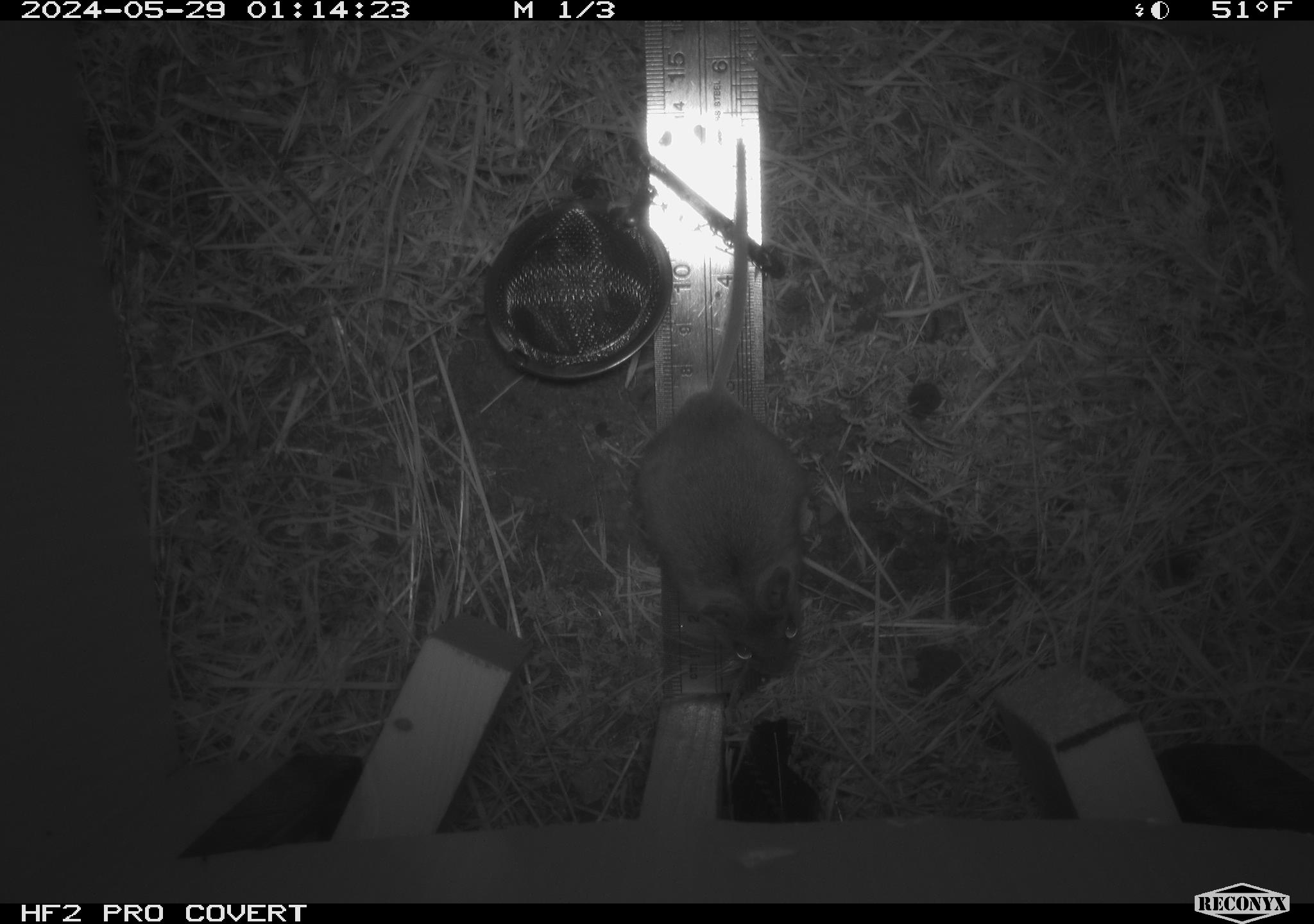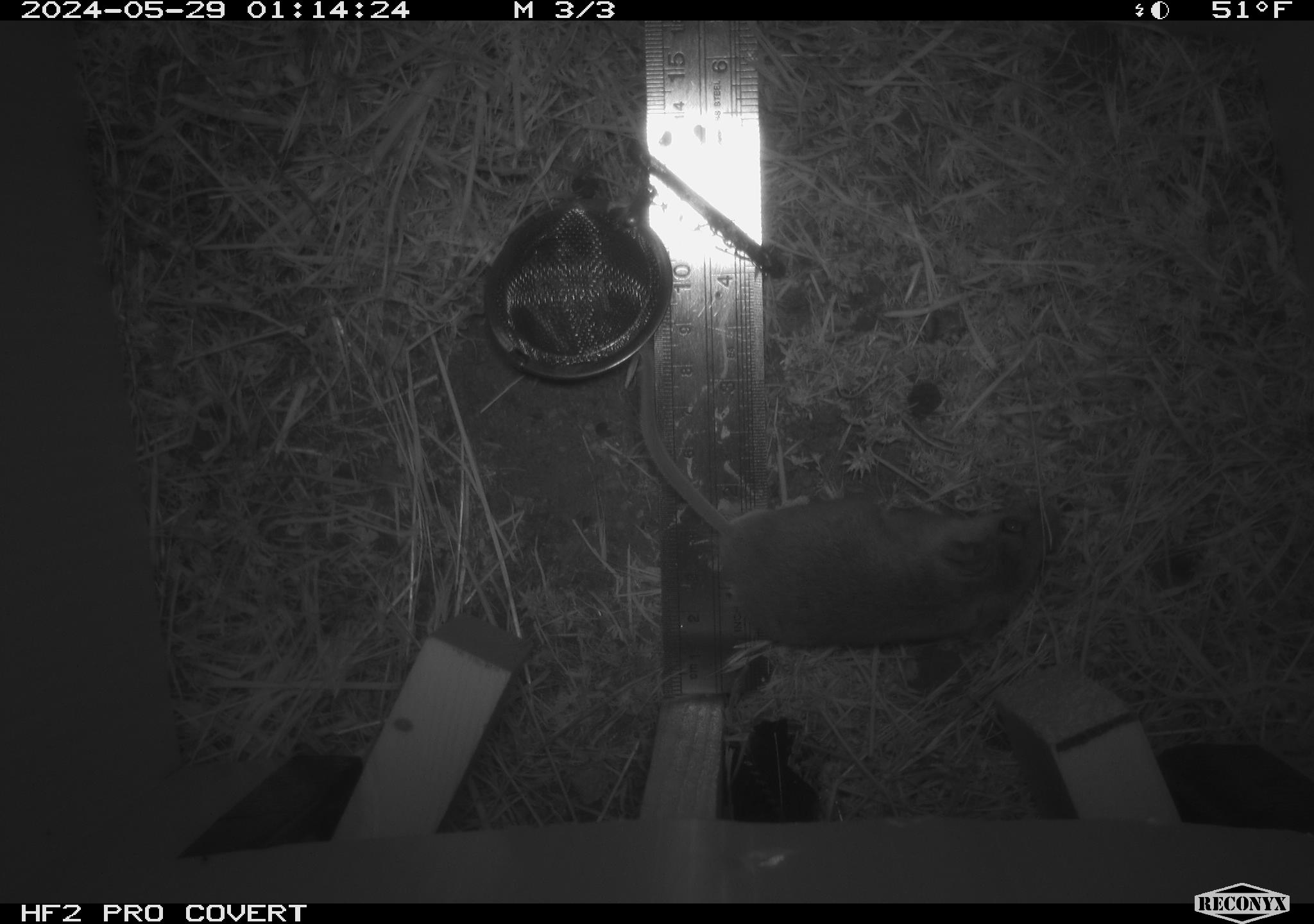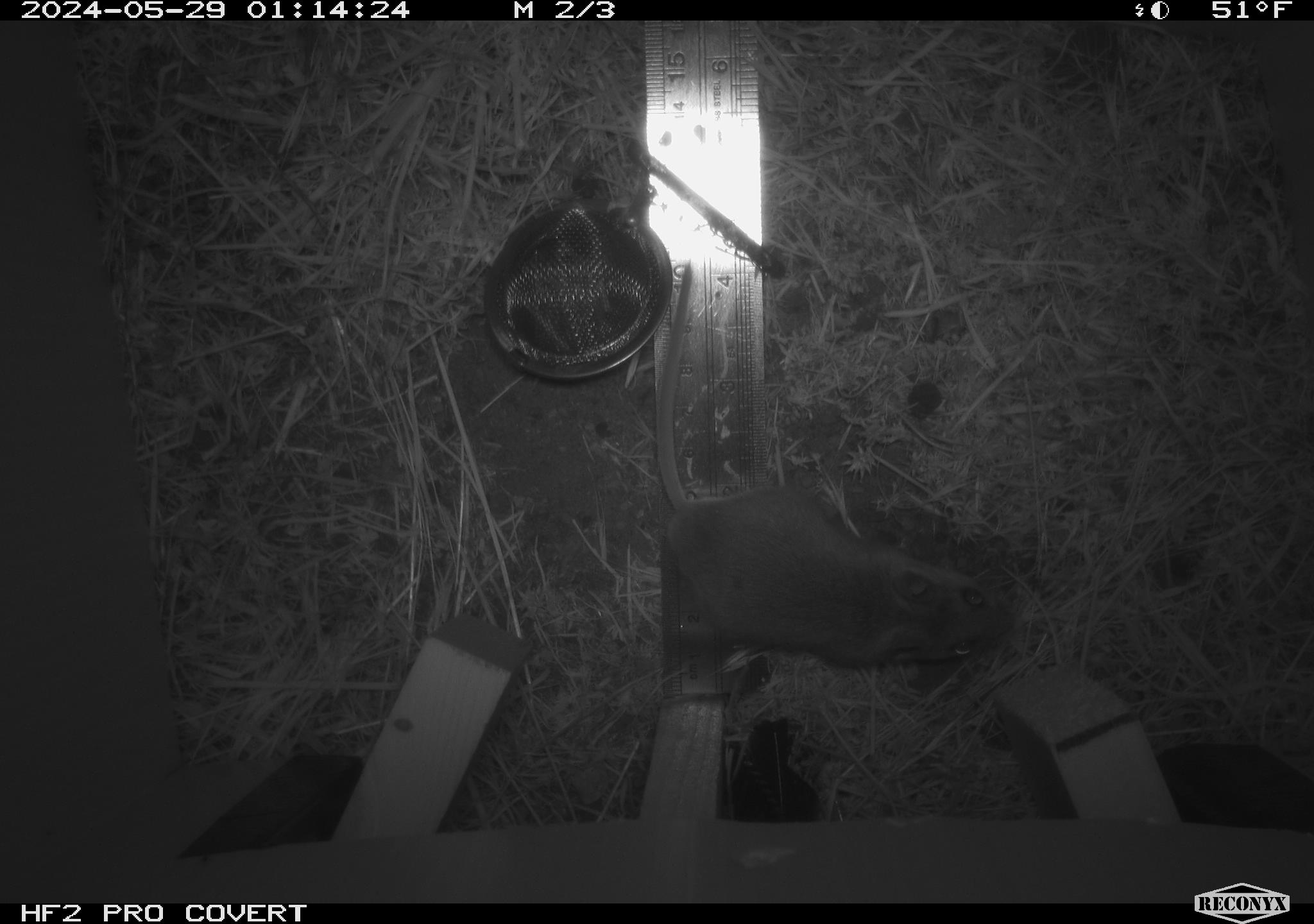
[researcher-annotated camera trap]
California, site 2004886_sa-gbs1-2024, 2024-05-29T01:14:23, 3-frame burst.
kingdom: Animalia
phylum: Chordata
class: Mammalia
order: Rodentia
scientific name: Rodentia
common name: mouse species